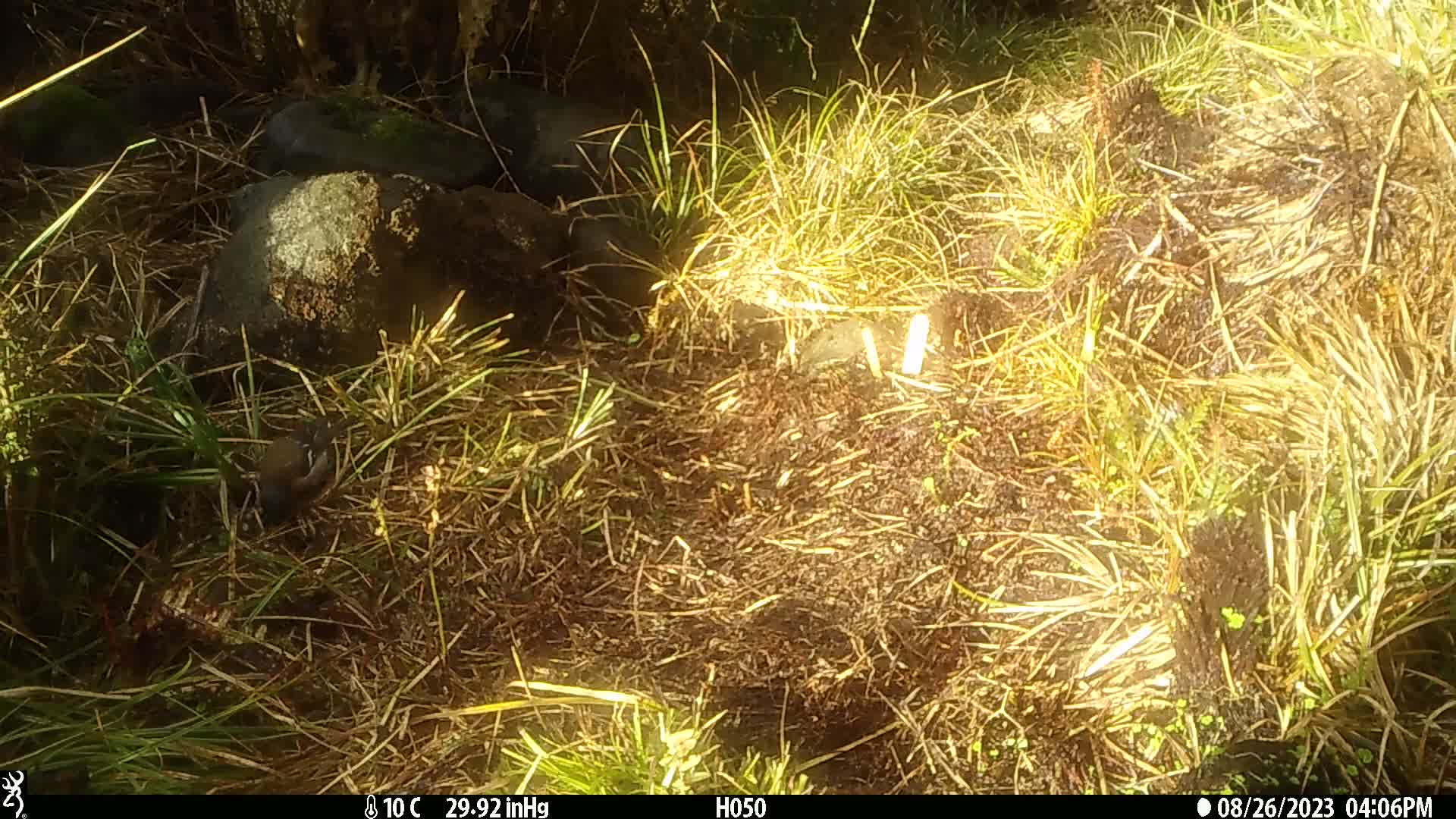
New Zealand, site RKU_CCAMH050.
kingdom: Animalia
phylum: Chordata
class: Aves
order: Passeriformes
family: Fringillidae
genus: Fringilla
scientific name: Fringilla coelebs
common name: common chaffinch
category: chaffinch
Chaffinch (common chaffinch) (Fringilla coelebs).